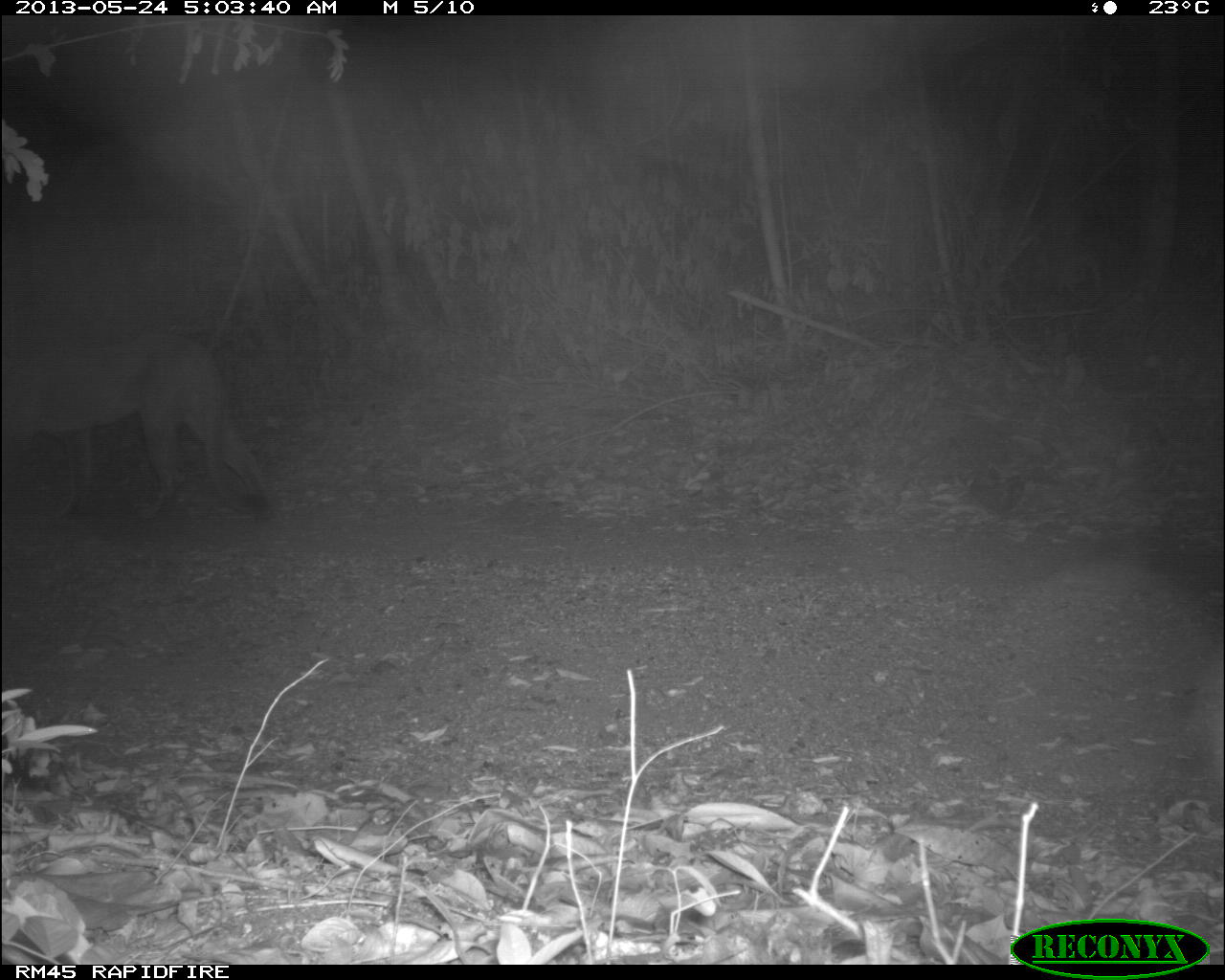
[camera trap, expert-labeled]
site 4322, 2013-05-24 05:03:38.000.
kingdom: Animalia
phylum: Chordata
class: Mammalia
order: Carnivora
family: Felidae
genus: Puma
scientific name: Puma concolor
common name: mountain lion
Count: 1.